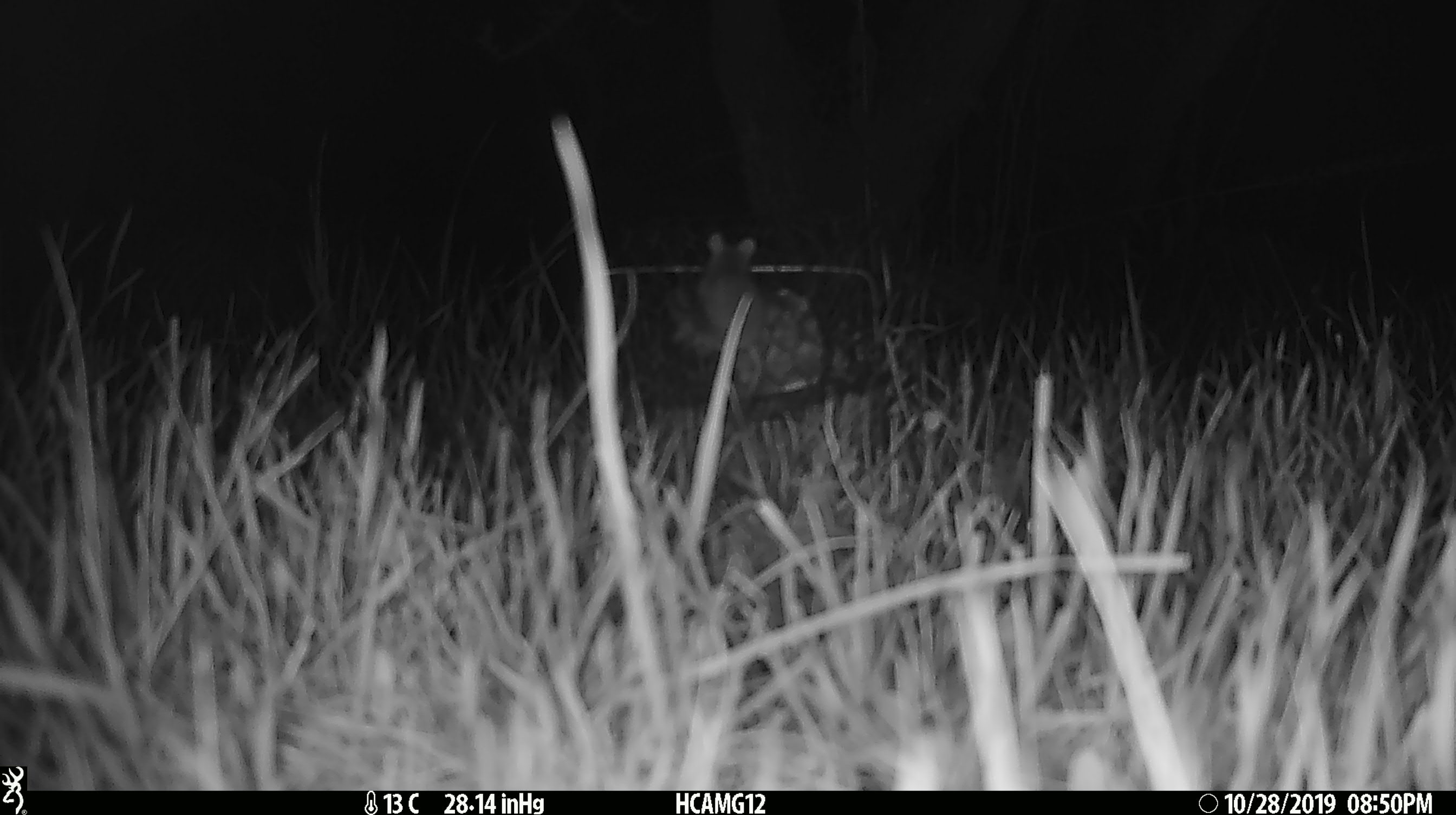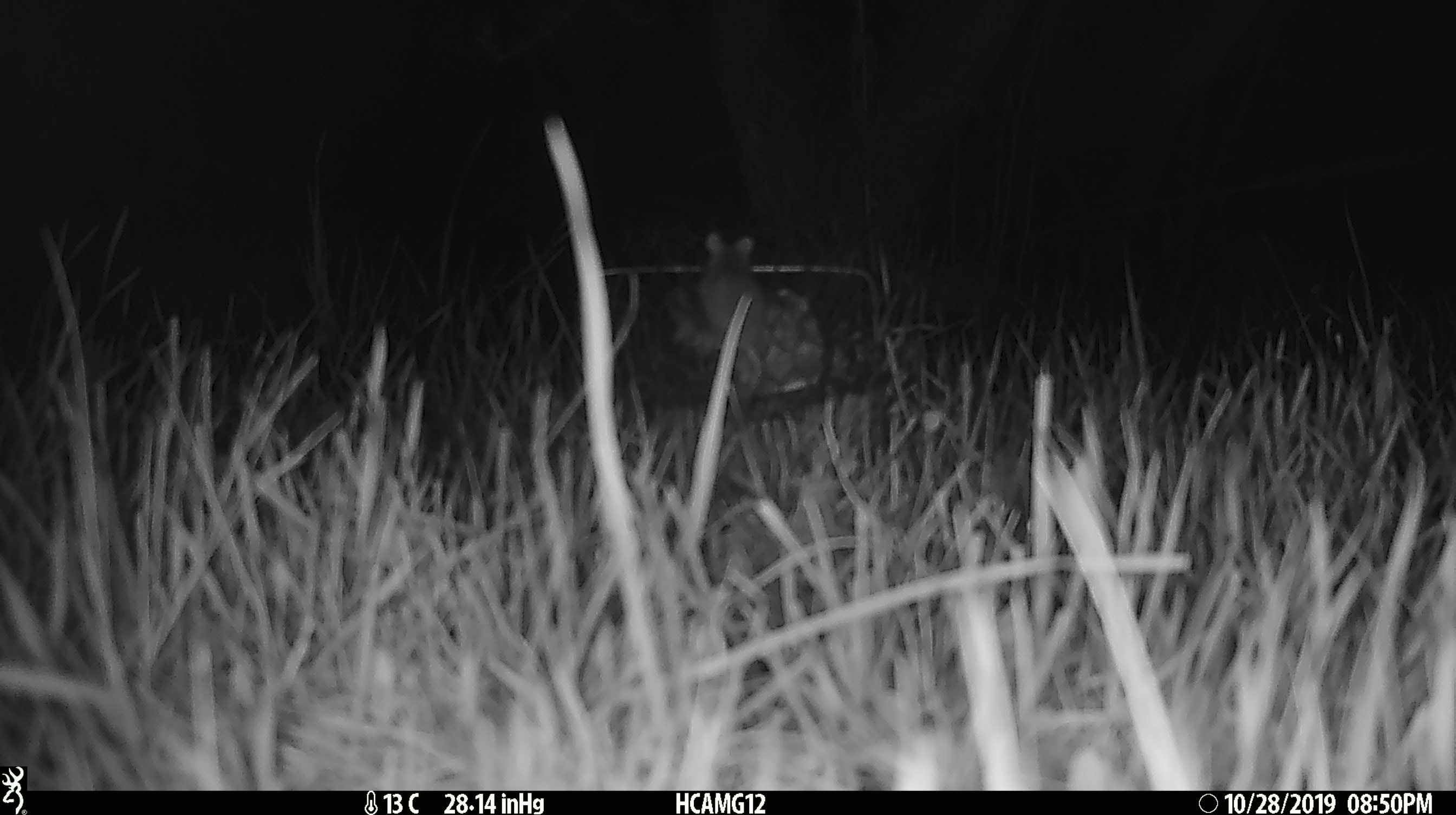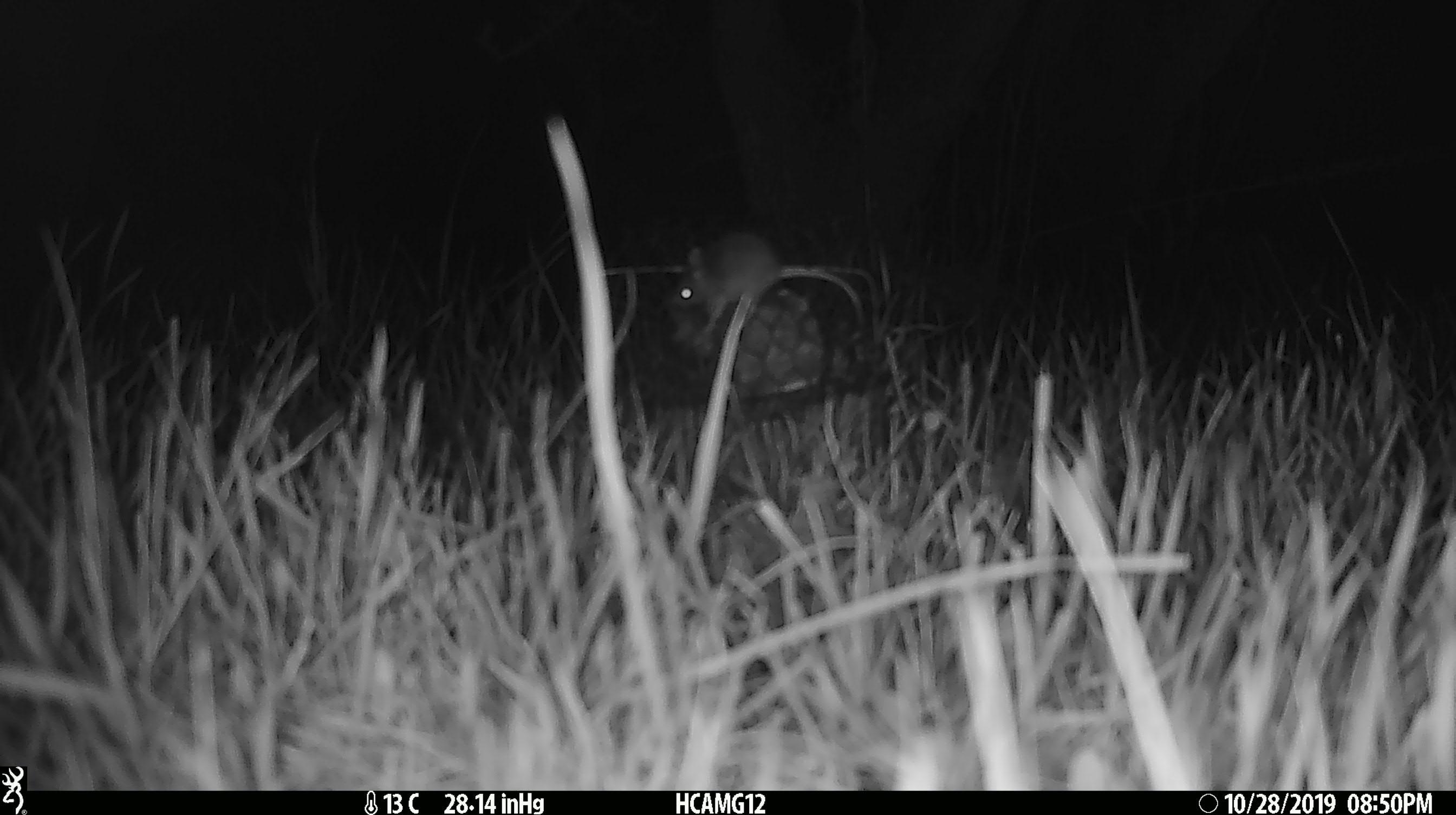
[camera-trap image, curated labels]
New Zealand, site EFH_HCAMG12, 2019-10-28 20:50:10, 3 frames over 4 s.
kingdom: Animalia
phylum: Chordata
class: Mammalia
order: Rodentia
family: Muridae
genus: Mus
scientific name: Mus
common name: mouse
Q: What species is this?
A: Mouse (Mus).